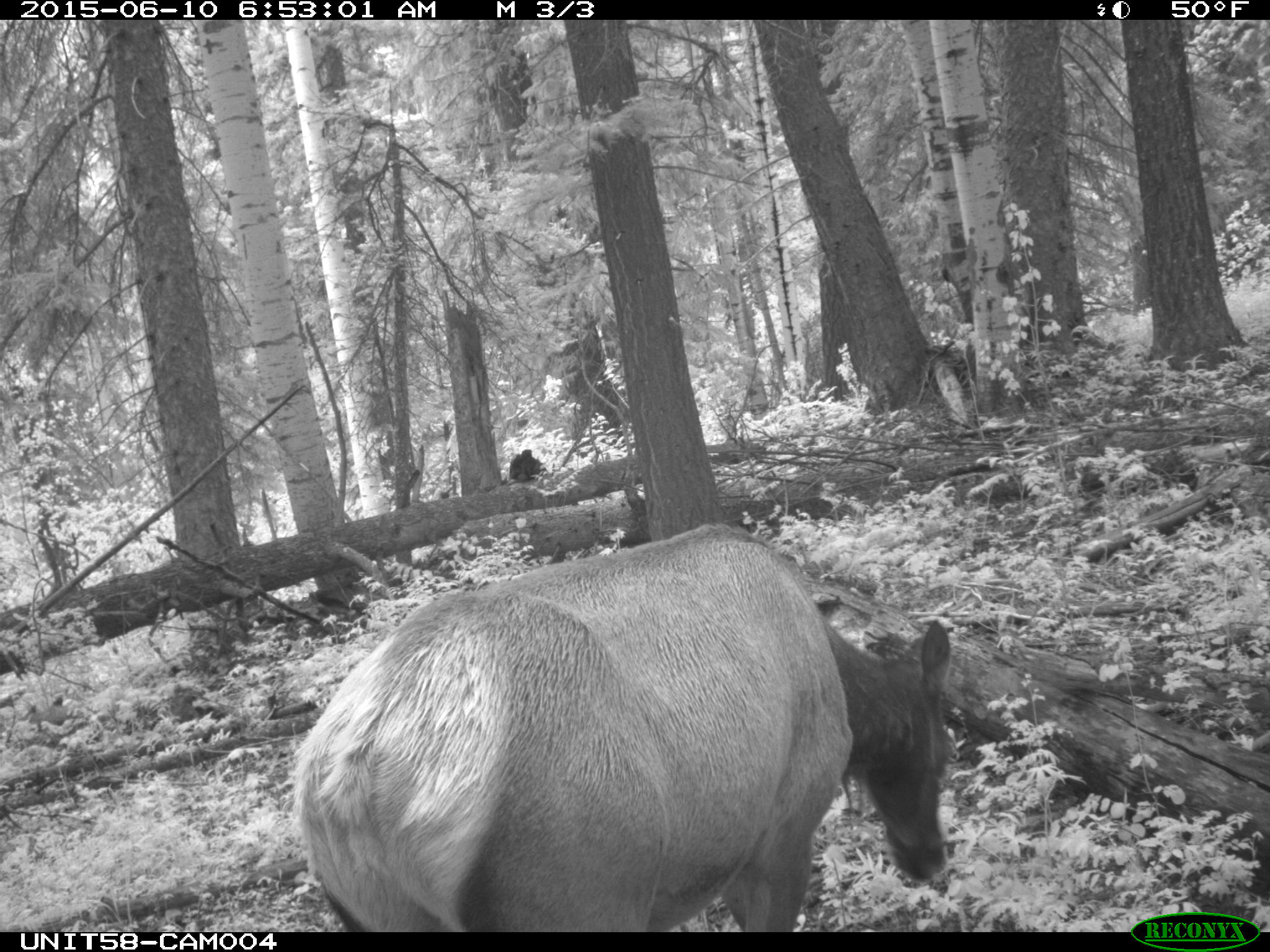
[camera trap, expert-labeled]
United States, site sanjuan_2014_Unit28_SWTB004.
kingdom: Animalia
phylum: Chordata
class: Mammalia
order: Artiodactyla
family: Cervidae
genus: Cervus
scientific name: Cervus elaphus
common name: red deer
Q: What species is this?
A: Cervus elaphus (red deer).